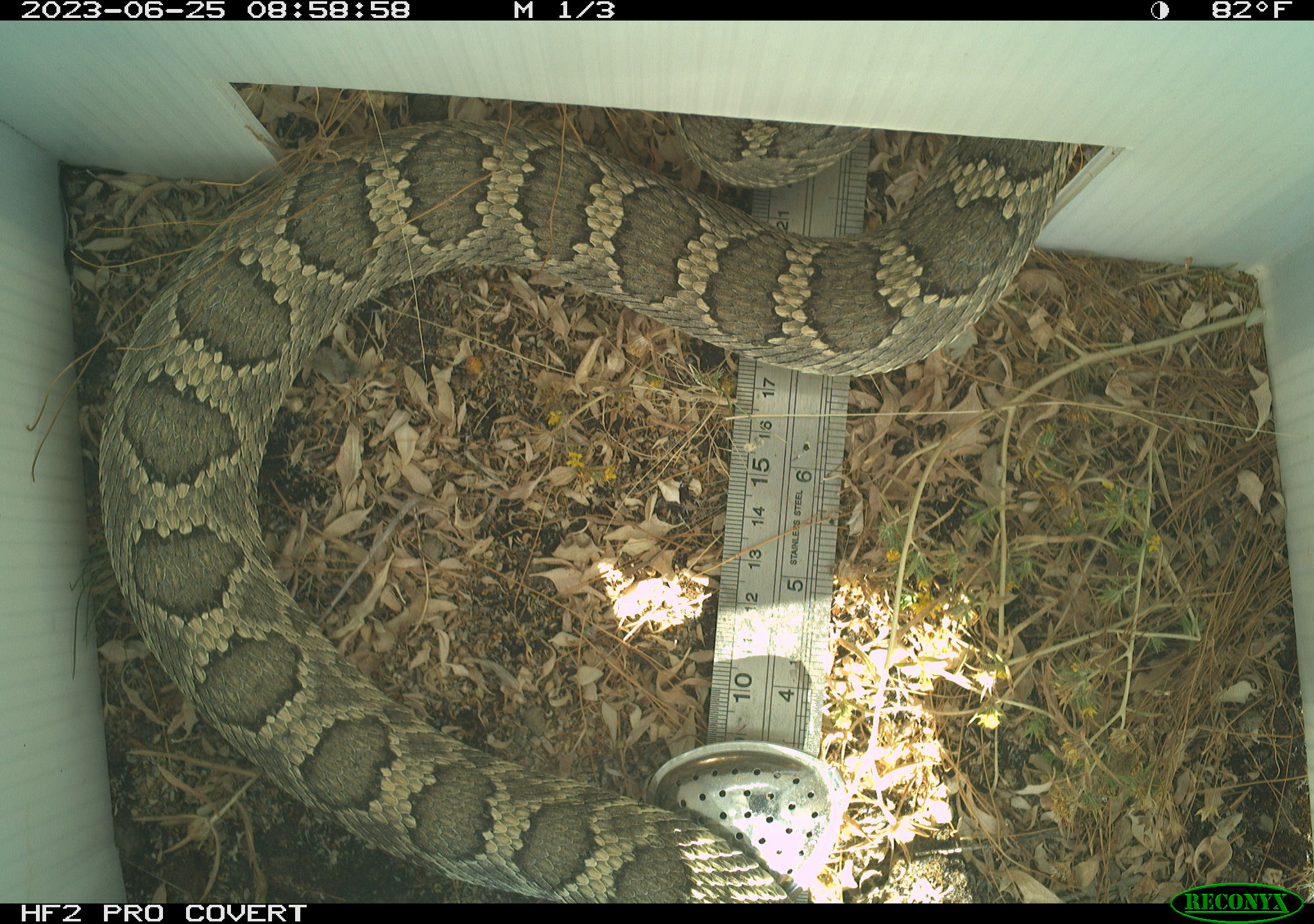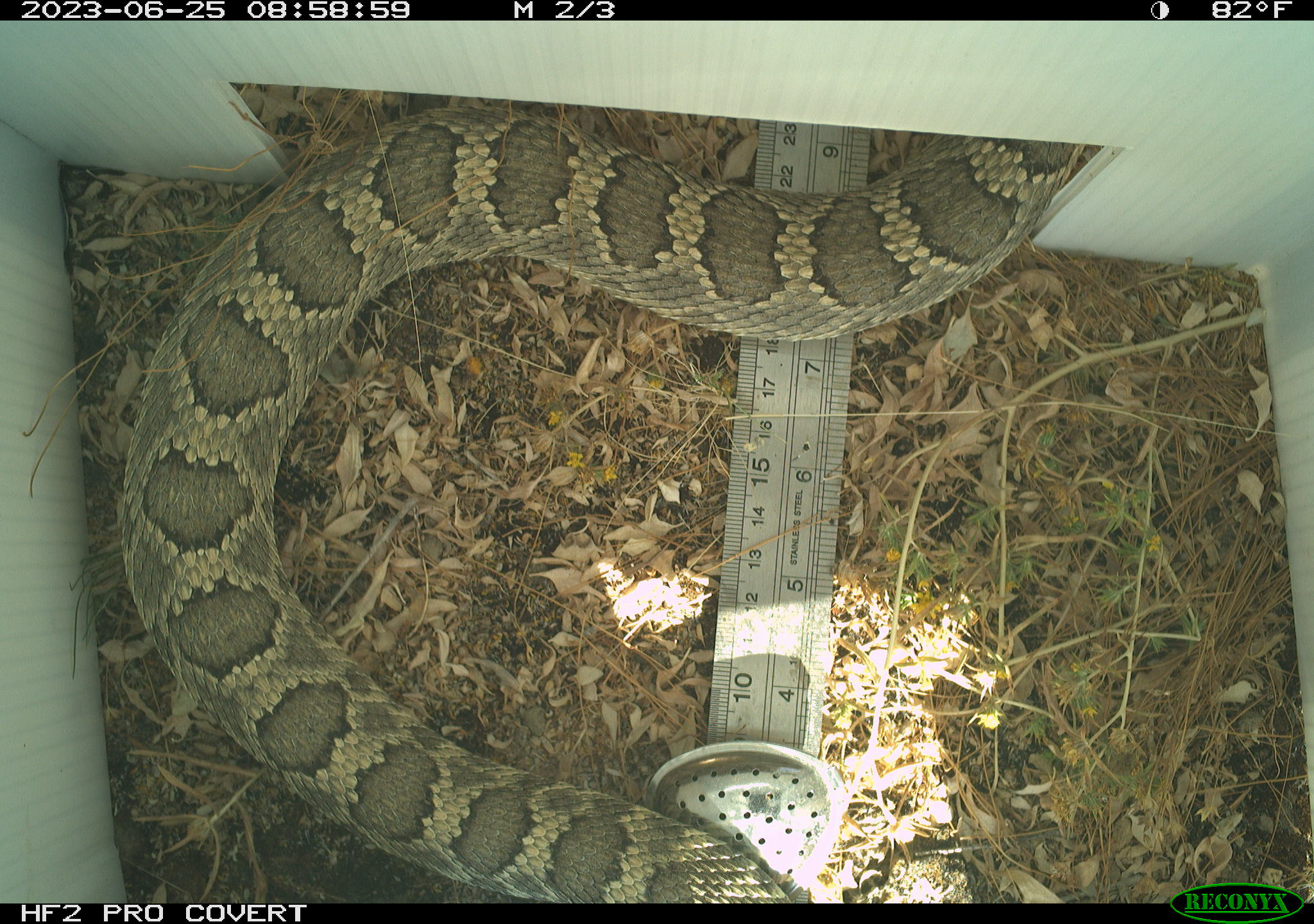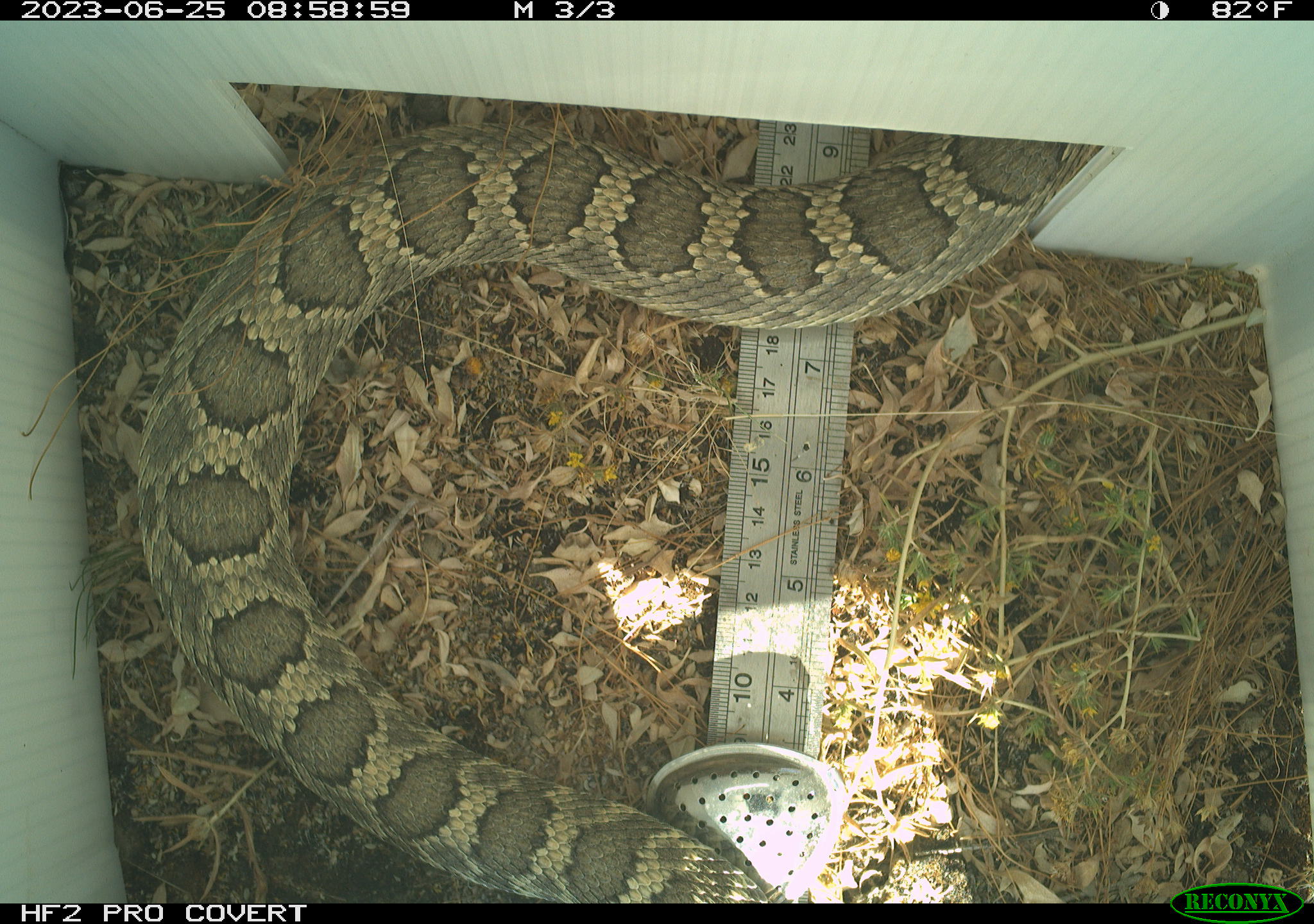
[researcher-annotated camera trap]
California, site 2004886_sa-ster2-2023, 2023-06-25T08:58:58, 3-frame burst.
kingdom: Animalia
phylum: Chordata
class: Reptilia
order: Squamata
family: Viperidae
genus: Crotalus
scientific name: Crotalus oreganus oreganus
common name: northern pacific rattlesnake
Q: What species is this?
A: Northern pacific rattlesnake (Crotalus oreganus oreganus).